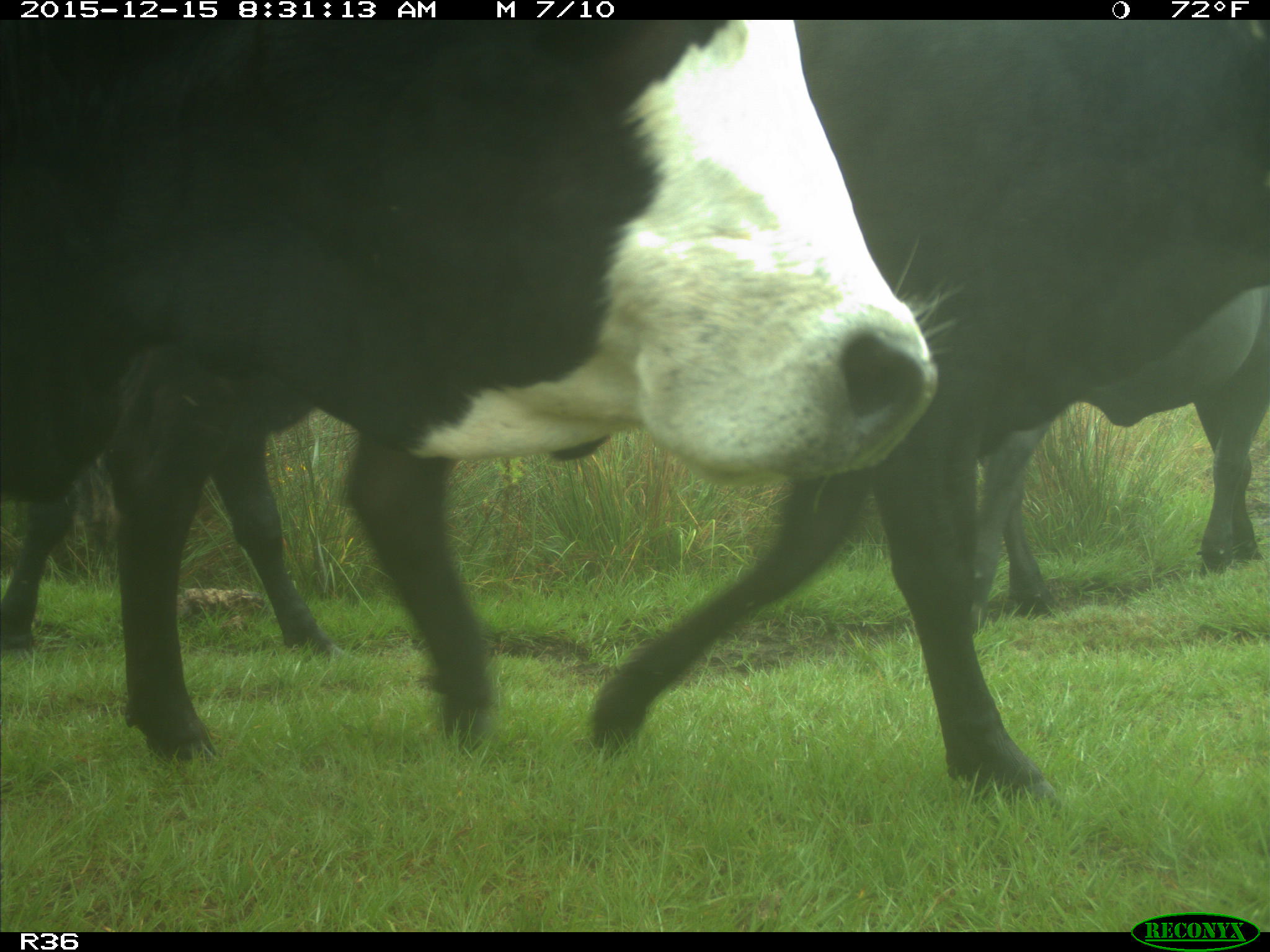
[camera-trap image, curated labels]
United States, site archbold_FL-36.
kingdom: Animalia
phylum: Chordata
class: Mammalia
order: Artiodactyla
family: Bovidae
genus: Bos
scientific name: Bos taurus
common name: domestic cow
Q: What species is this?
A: Bos taurus (domestic cow).